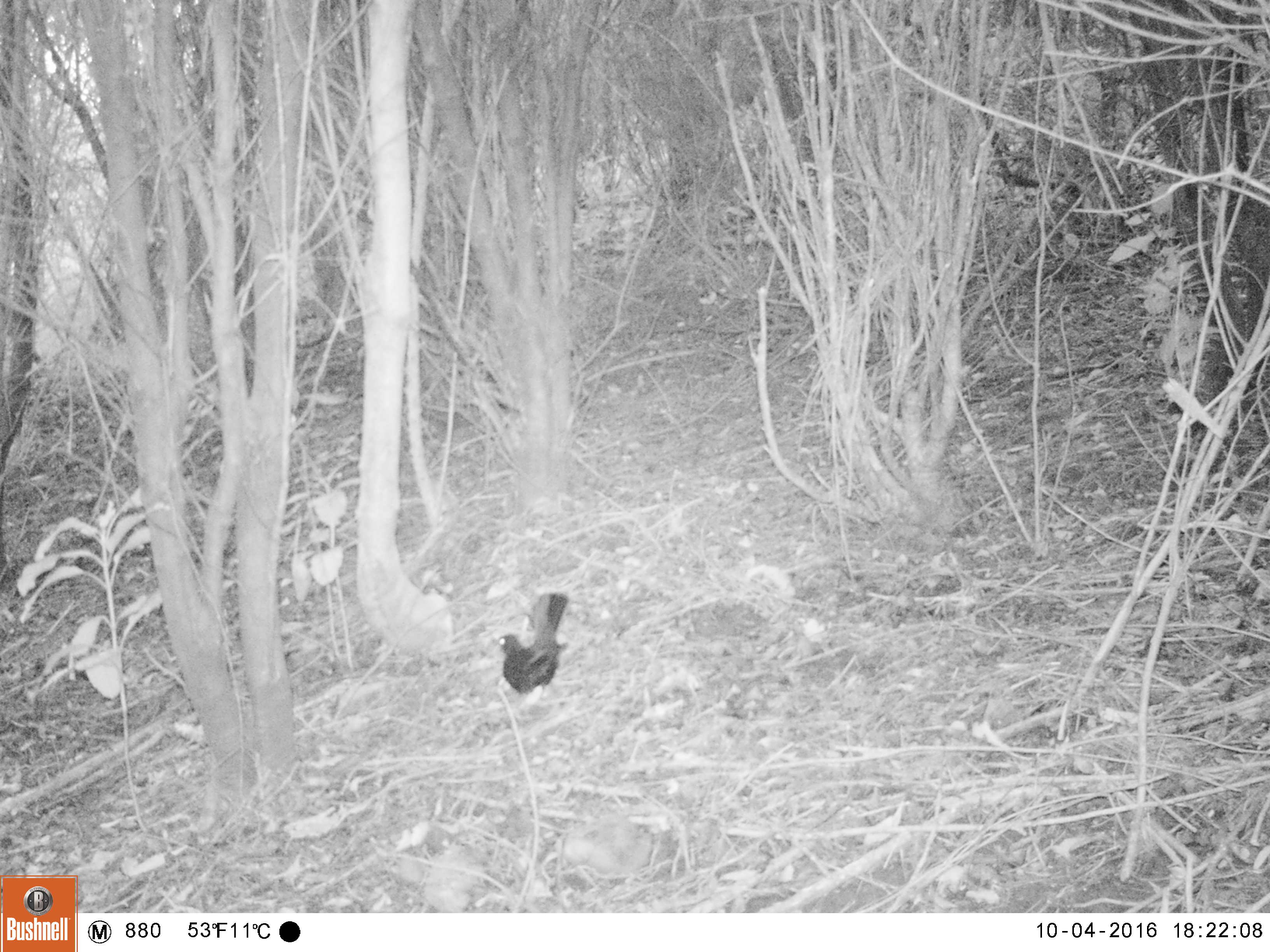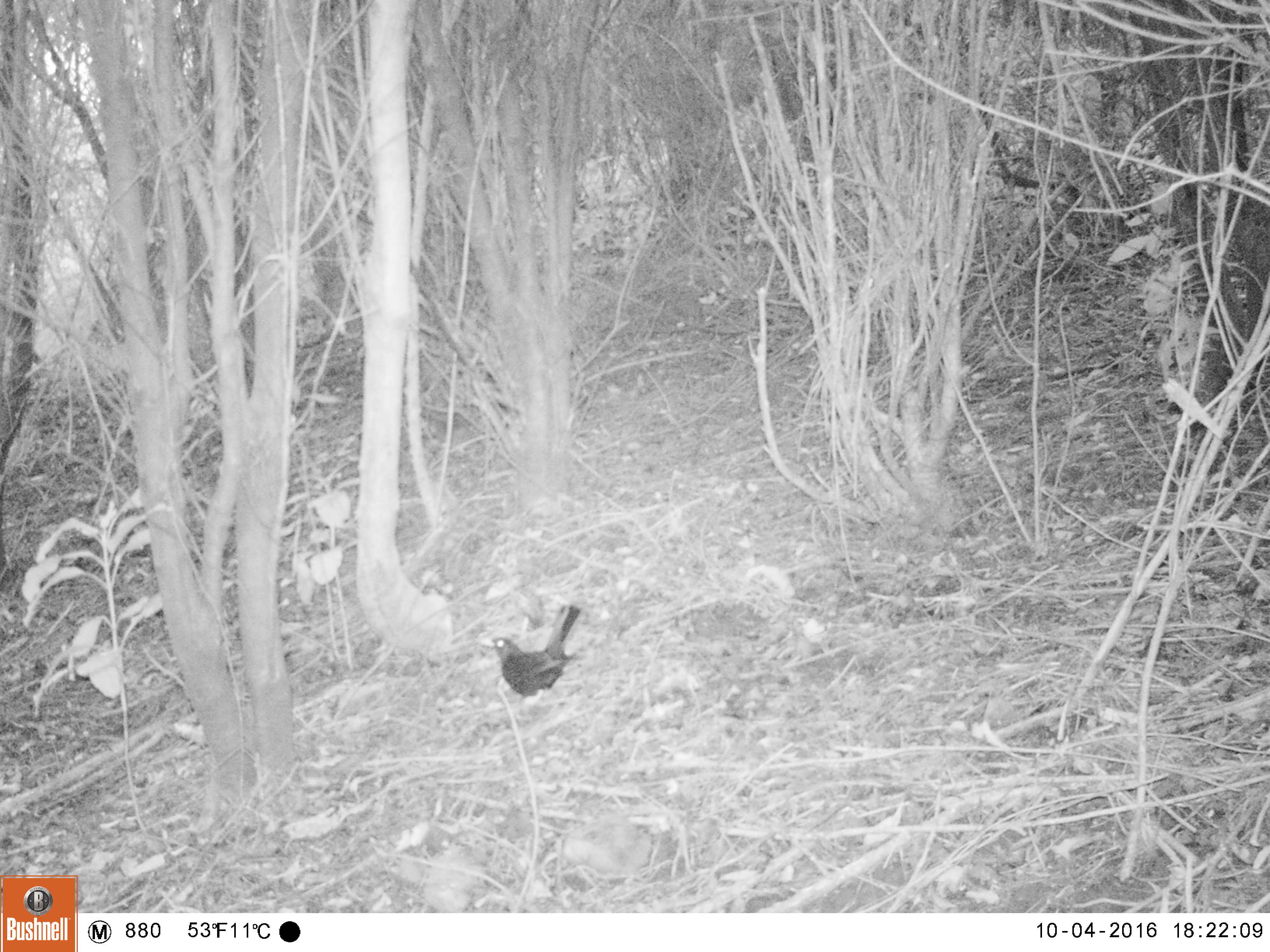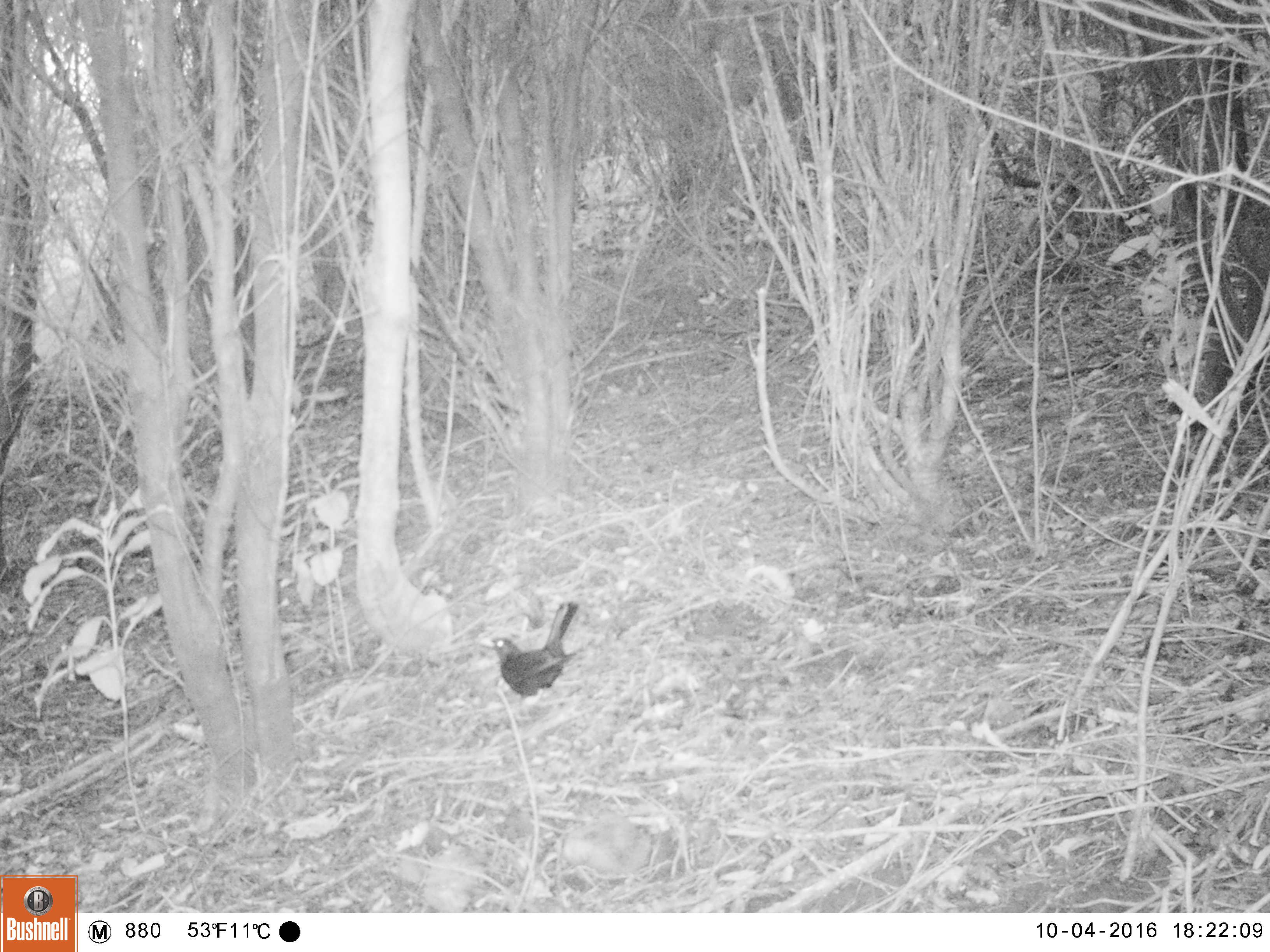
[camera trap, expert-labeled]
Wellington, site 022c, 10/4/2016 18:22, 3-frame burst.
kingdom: Animalia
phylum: Chordata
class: Aves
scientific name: Aves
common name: bird